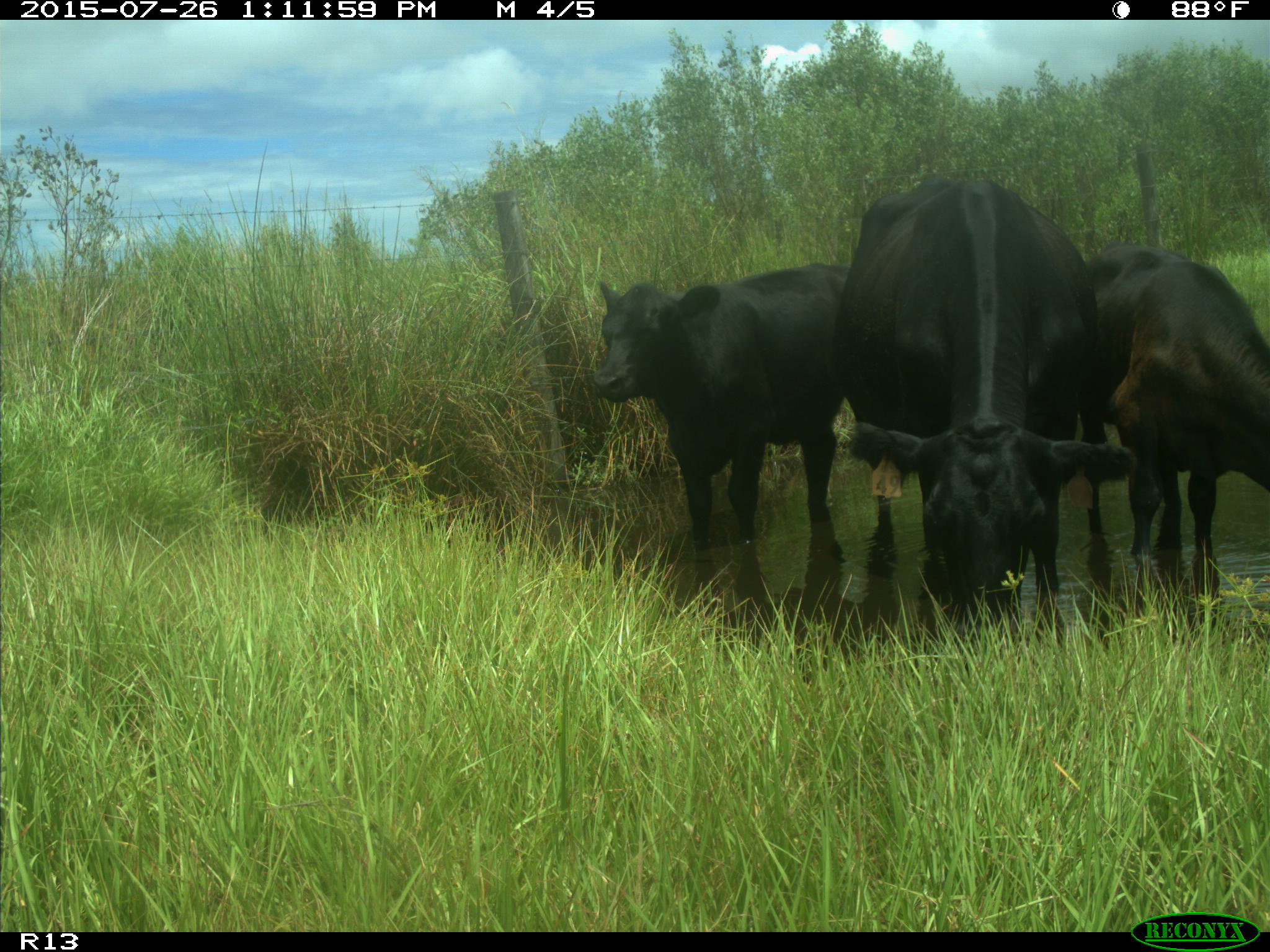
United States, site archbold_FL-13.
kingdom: Animalia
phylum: Chordata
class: Mammalia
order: Artiodactyla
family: Bovidae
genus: Bos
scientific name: Bos taurus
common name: domestic cow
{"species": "Bos taurus (domestic cow)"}